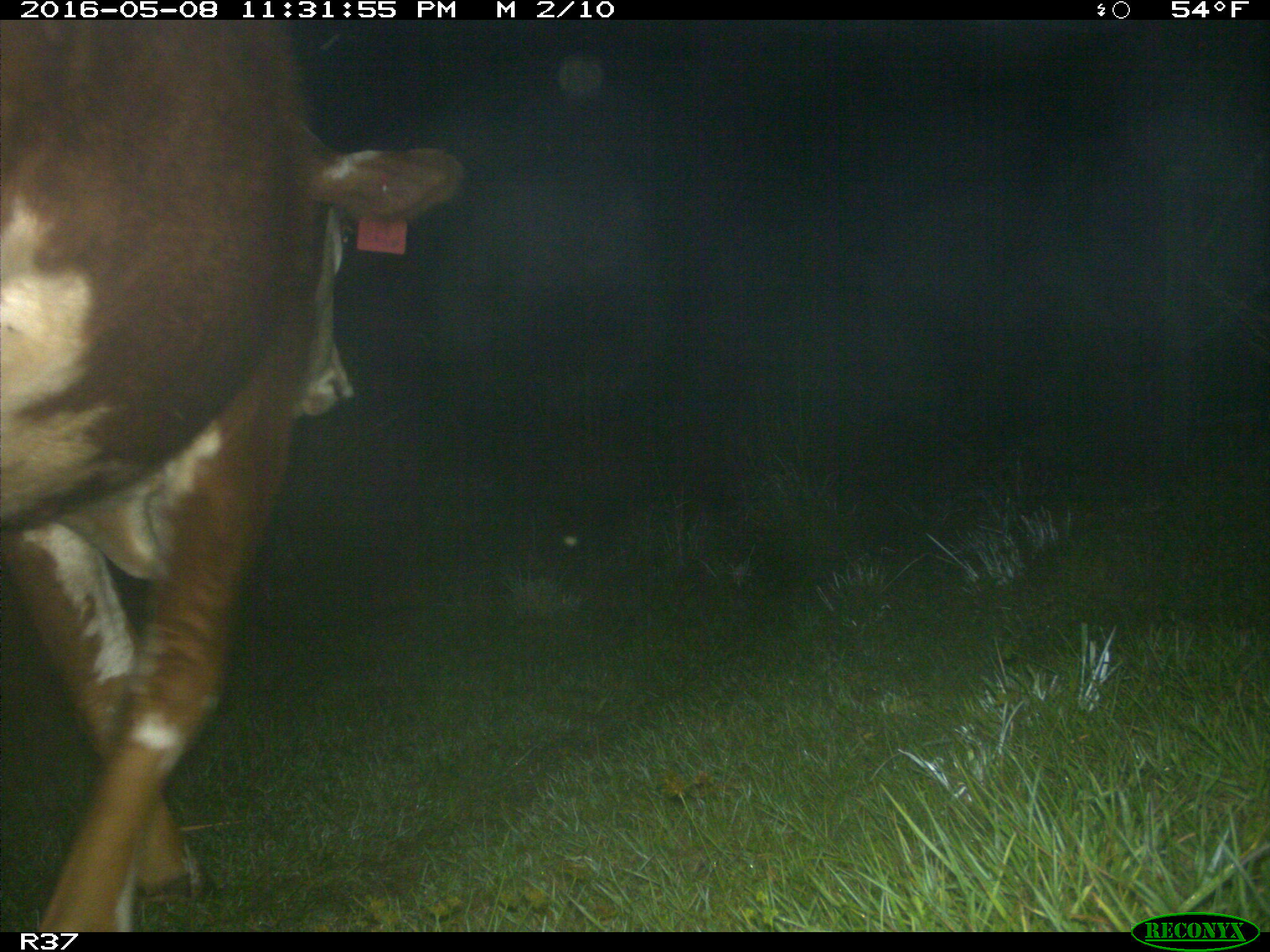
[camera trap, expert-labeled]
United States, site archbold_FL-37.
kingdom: Animalia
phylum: Chordata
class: Mammalia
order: Artiodactyla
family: Bovidae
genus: Bos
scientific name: Bos taurus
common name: domestic cow